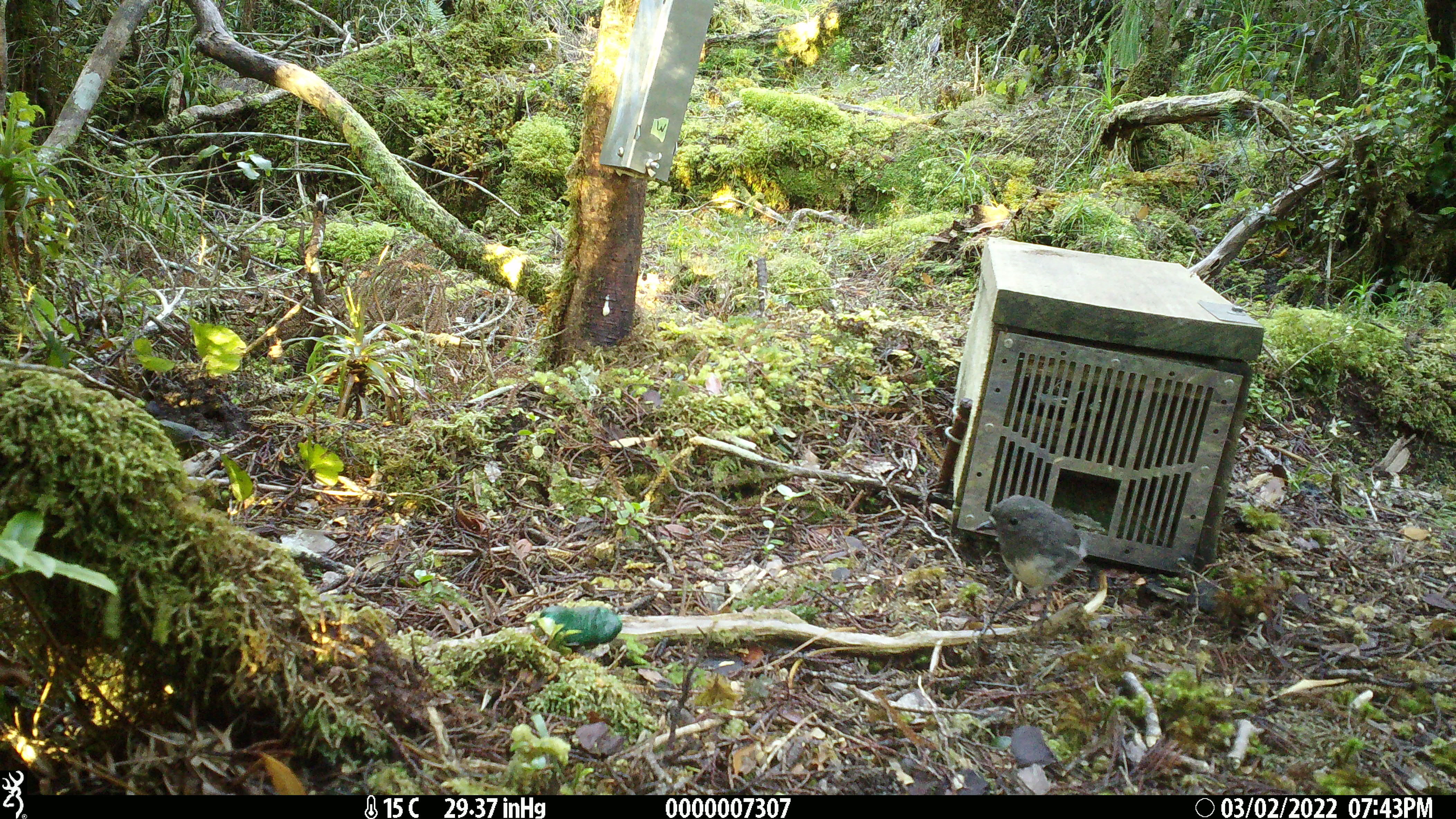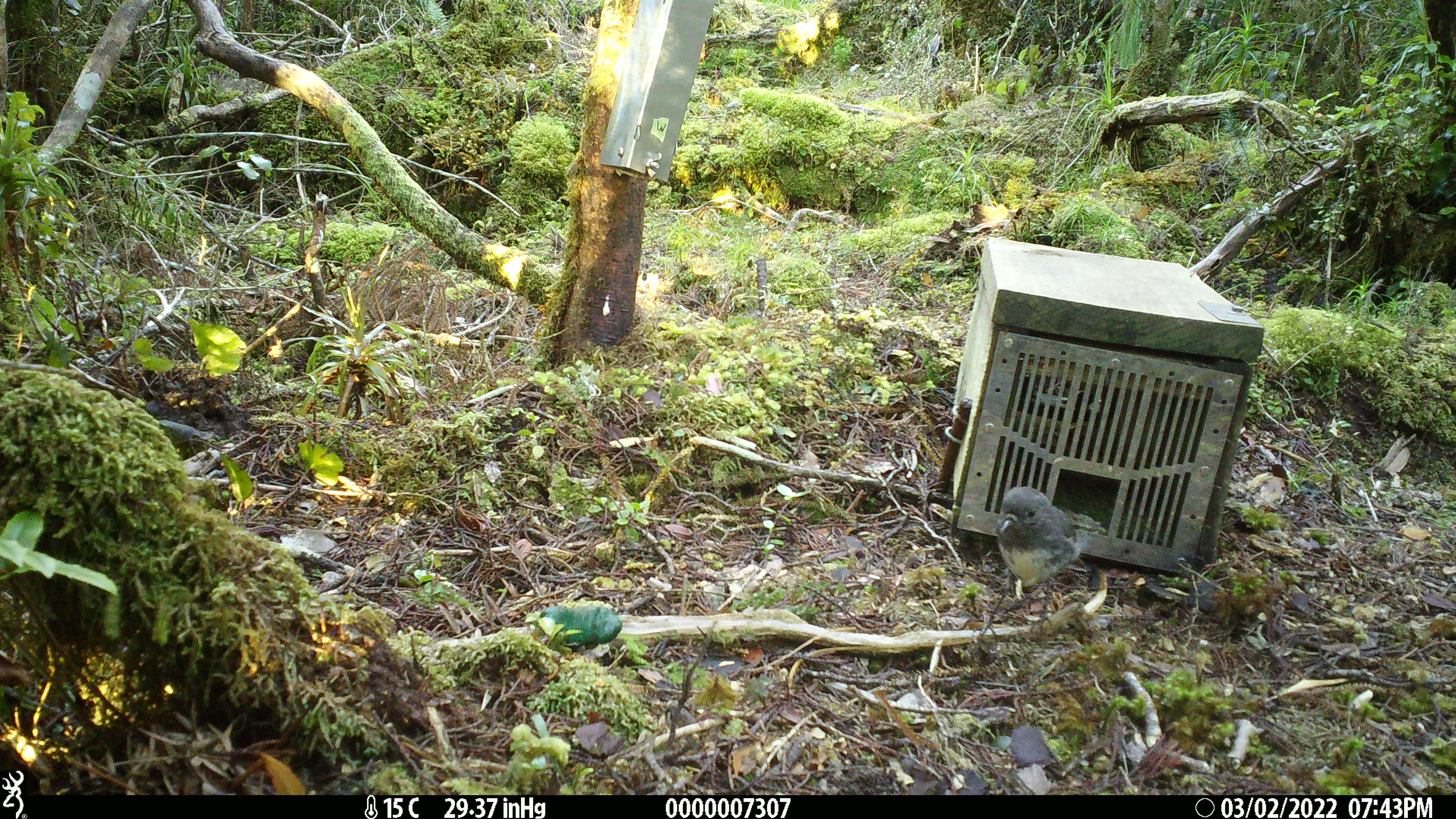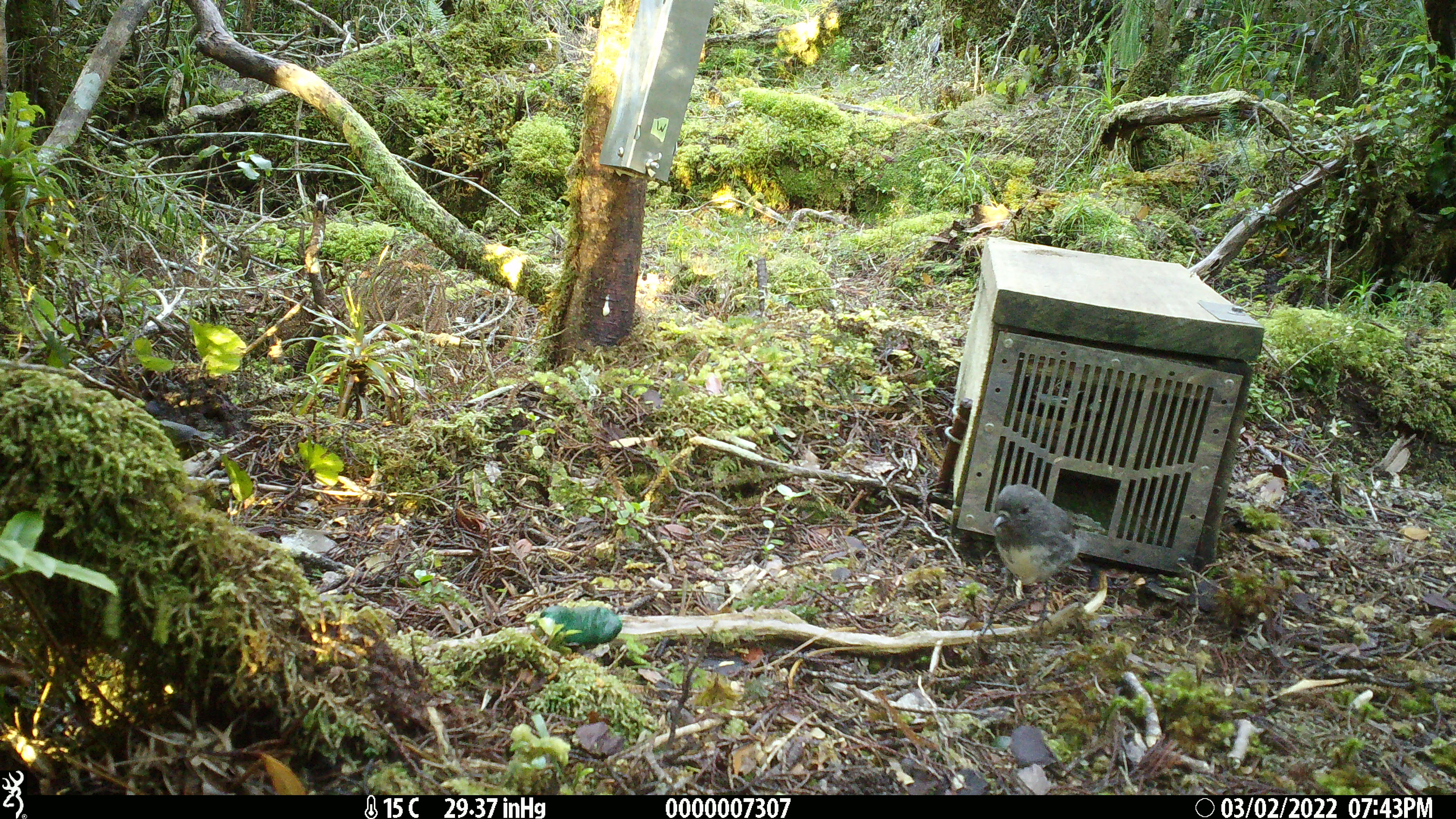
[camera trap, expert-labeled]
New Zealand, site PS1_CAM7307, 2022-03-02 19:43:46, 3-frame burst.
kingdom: Animalia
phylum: Chordata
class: Aves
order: Passeriformes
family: Petroicidae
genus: Petroica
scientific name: Petroica australis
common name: new zealand robin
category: robin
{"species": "robin (new zealand robin) (Petroica australis)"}